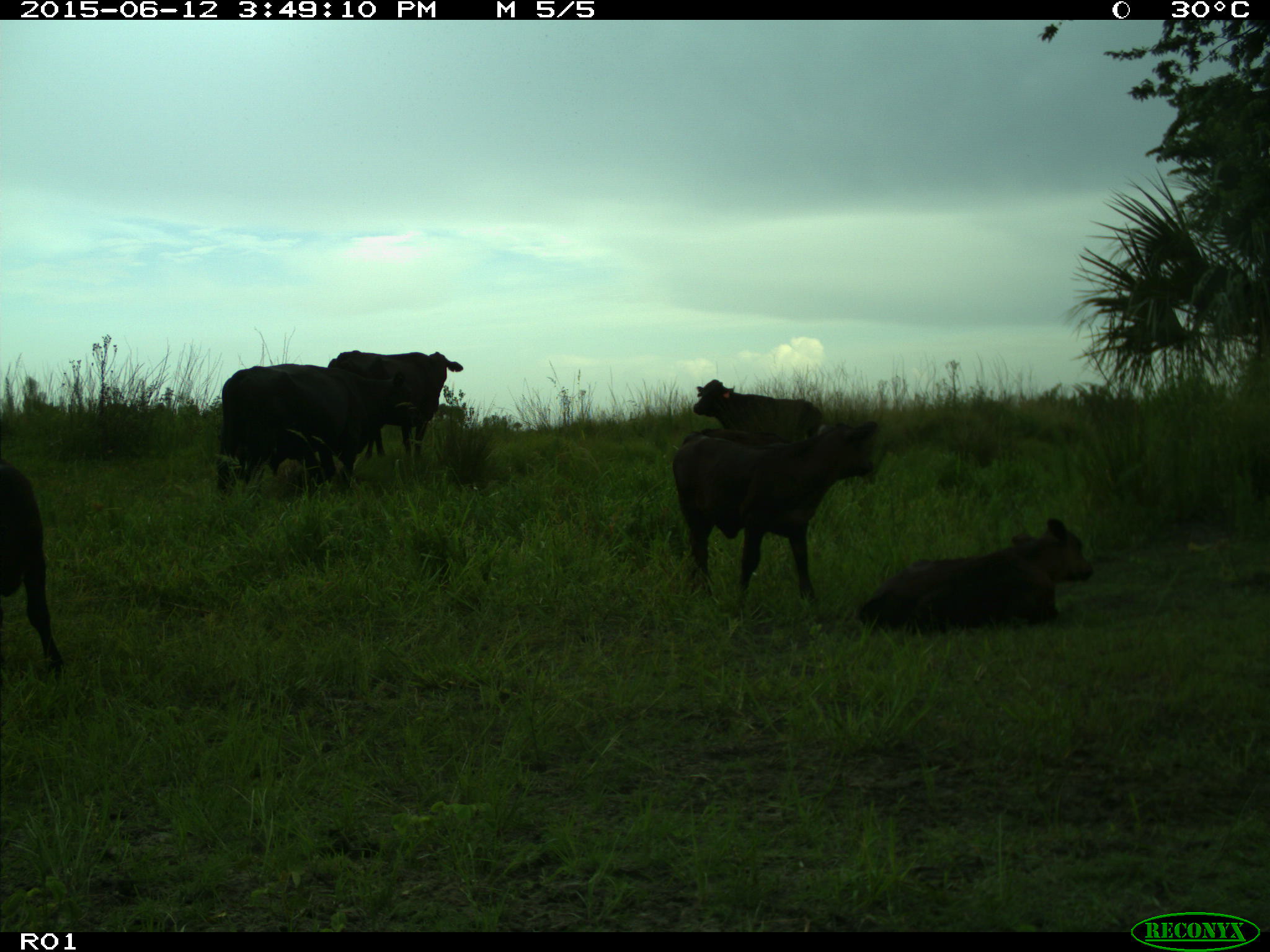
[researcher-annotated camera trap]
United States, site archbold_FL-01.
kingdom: Animalia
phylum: Chordata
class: Mammalia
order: Artiodactyla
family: Bovidae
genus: Bos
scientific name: Bos taurus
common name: domestic cow